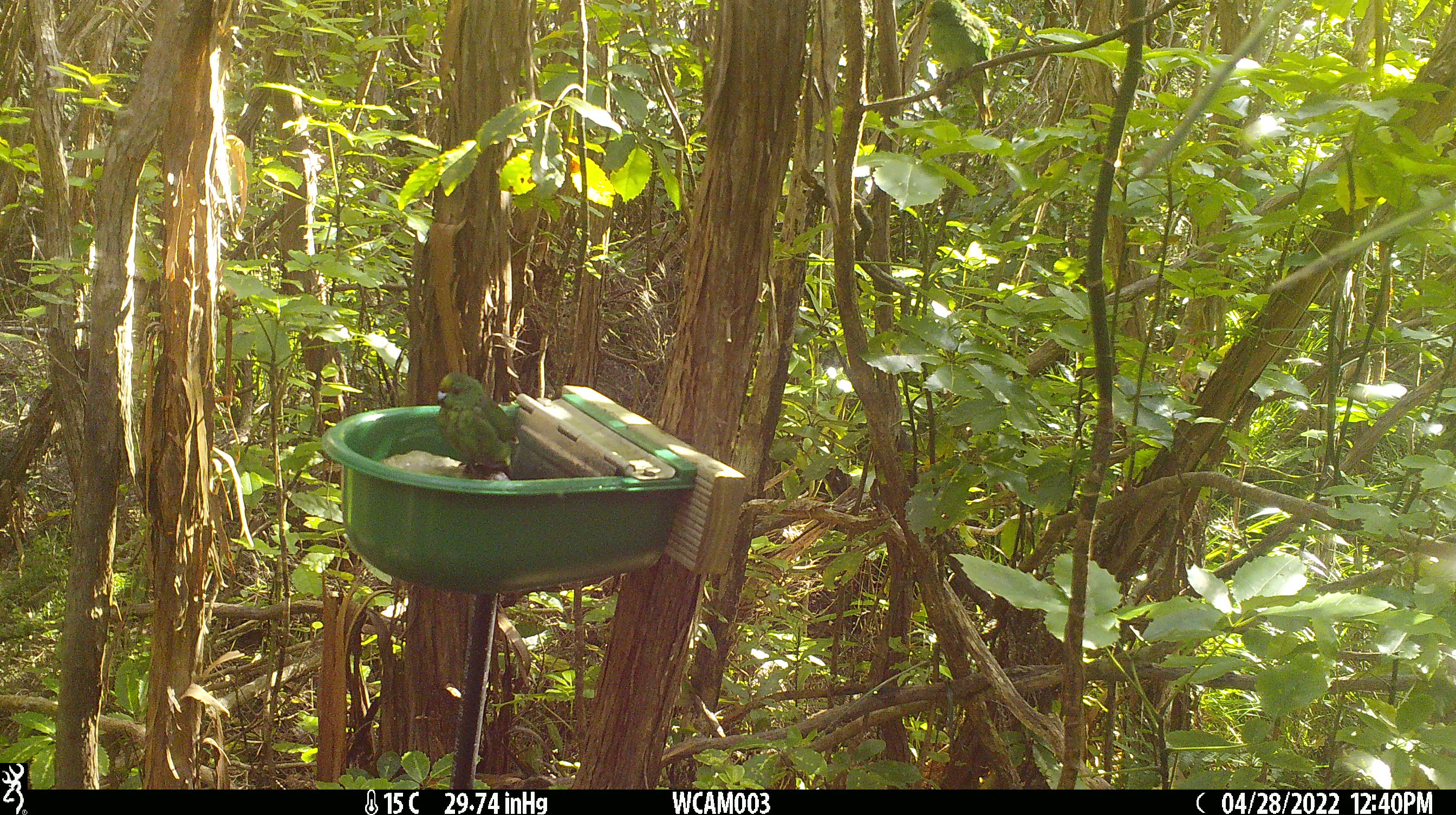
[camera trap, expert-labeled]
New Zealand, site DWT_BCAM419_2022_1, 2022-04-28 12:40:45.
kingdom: Animalia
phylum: Chordata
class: Aves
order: Psittaciformes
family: Psittaculidae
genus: Cyanoramphus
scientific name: Cyanoramphus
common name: parakeet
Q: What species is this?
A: Parakeet (Cyanoramphus).